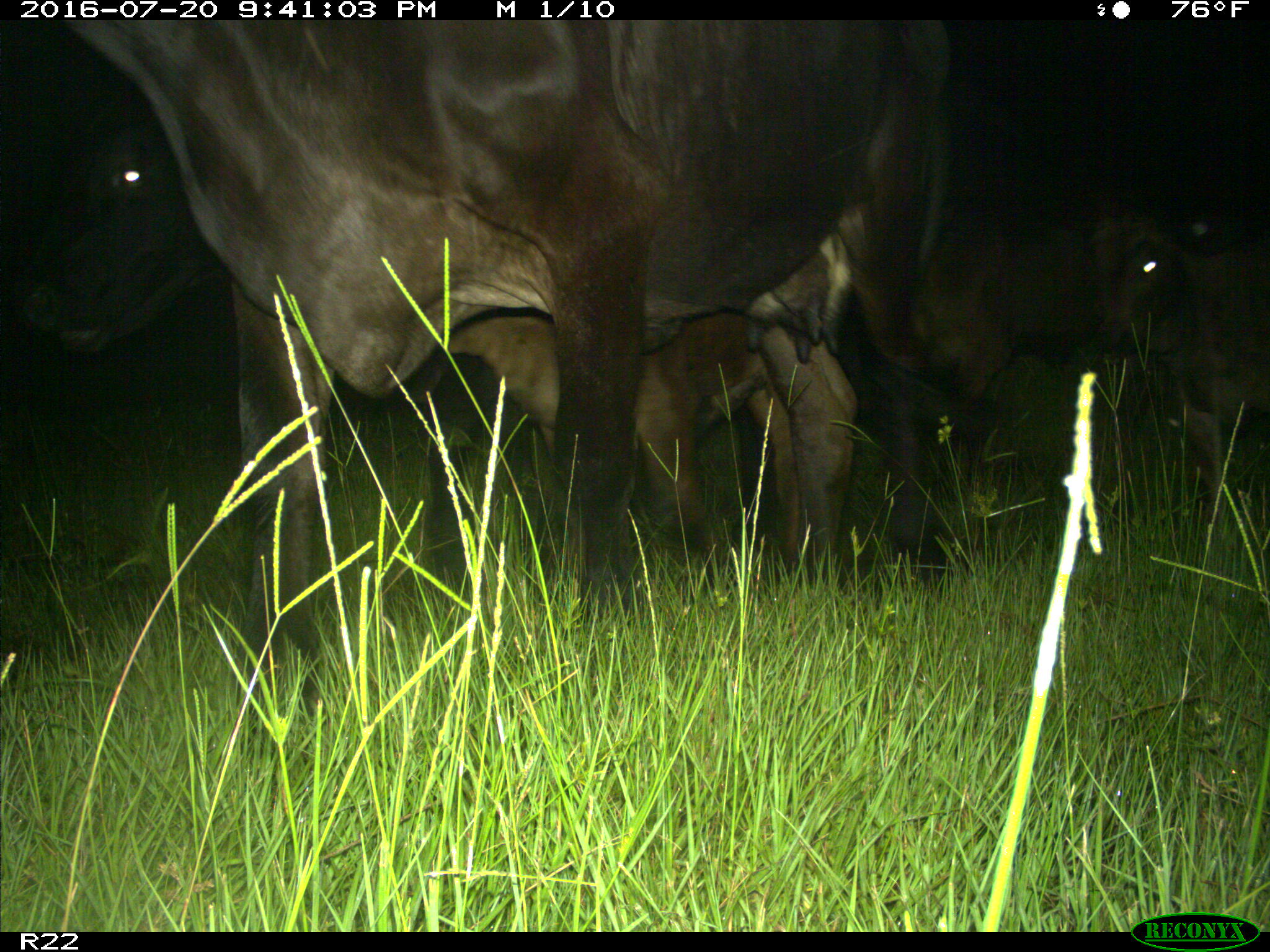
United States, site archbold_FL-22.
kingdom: Animalia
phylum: Chordata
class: Mammalia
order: Artiodactyla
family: Bovidae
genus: Bos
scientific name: Bos taurus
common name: domestic cow